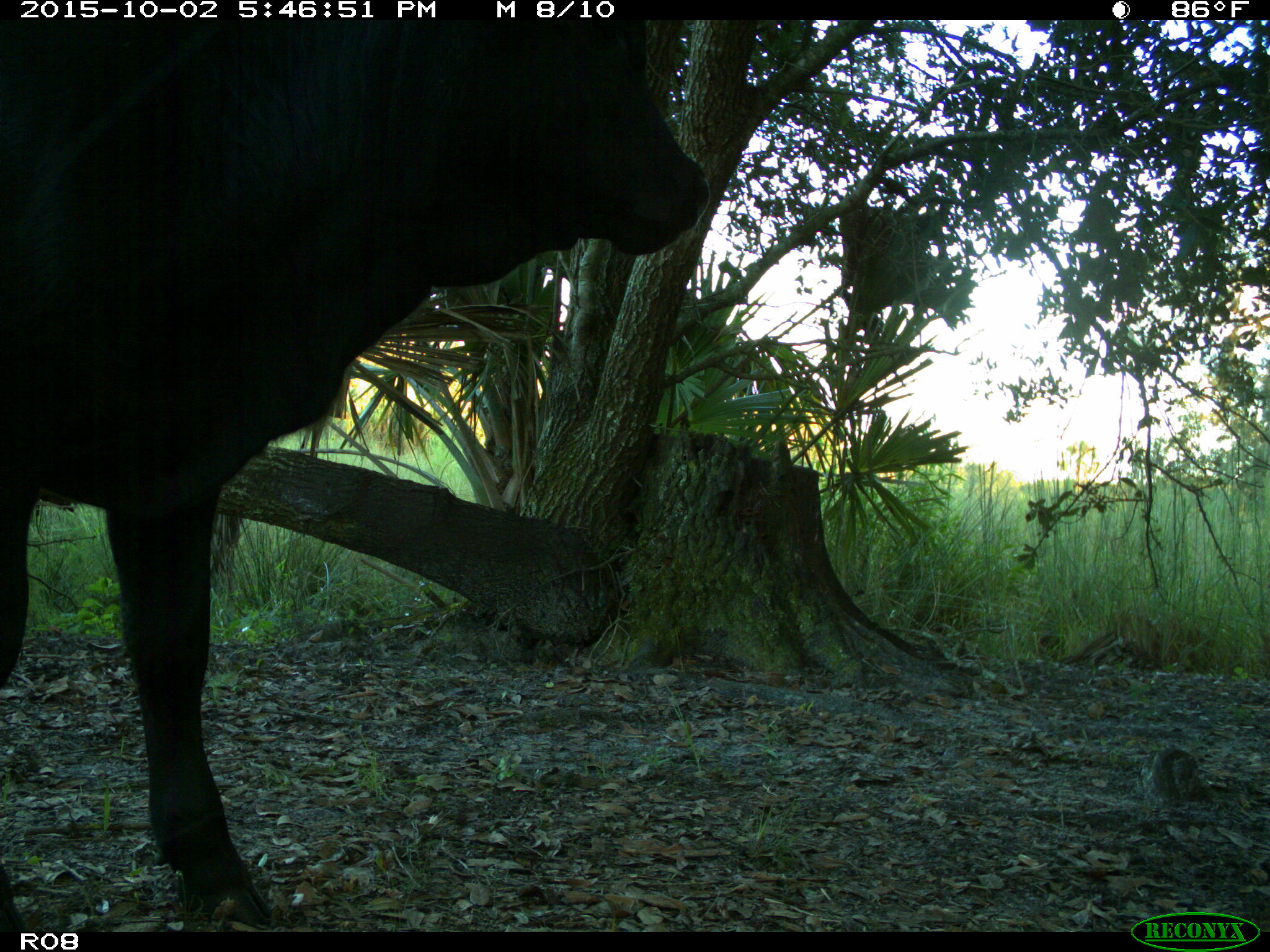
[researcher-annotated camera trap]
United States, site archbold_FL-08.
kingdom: Animalia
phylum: Chordata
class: Mammalia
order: Artiodactyla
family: Bovidae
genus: Bos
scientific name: Bos taurus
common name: domestic cow